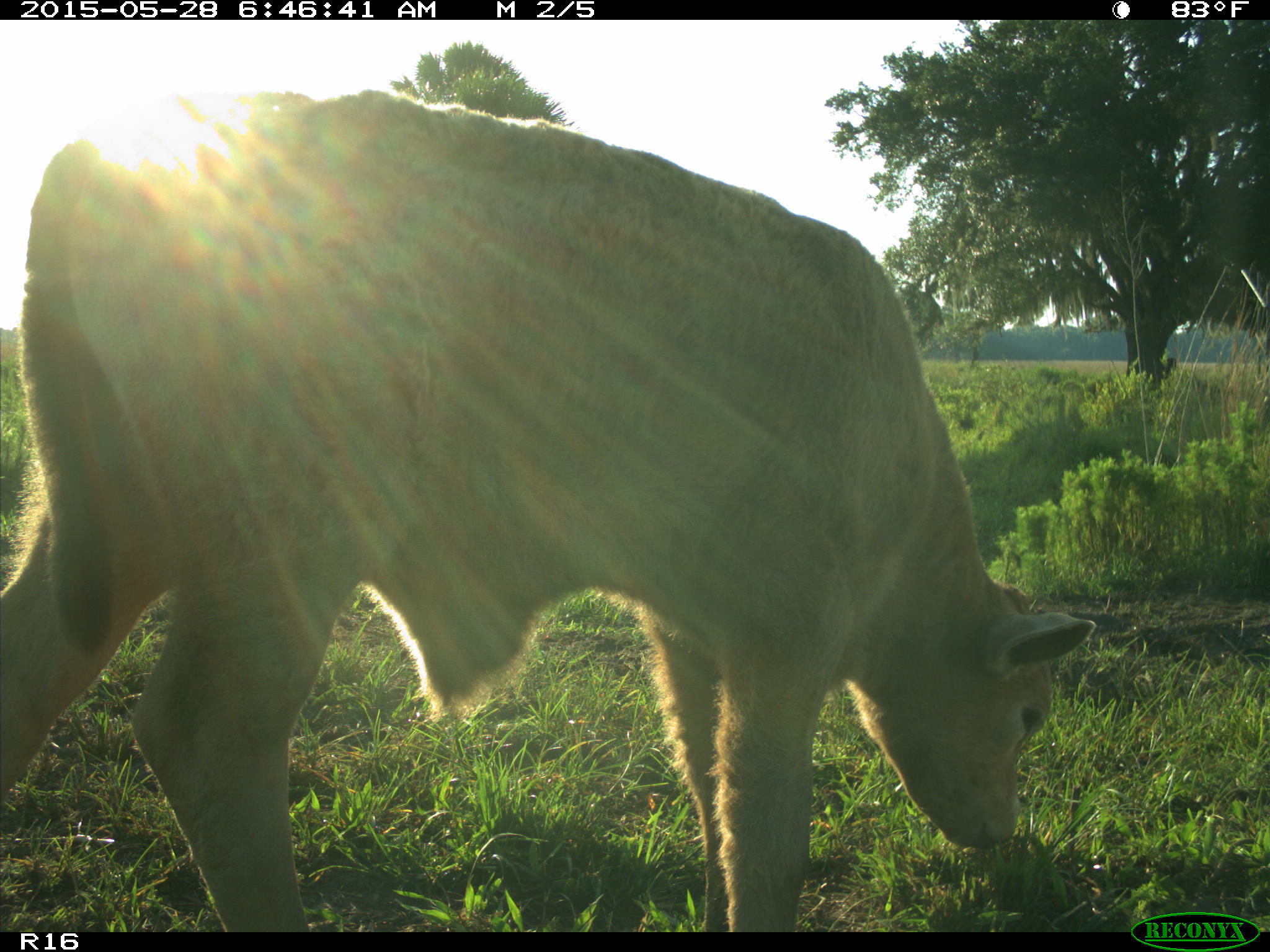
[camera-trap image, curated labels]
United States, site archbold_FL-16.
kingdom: Animalia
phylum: Chordata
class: Mammalia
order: Artiodactyla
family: Bovidae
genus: Bos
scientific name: Bos taurus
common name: domestic cow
Bos taurus (domestic cow).